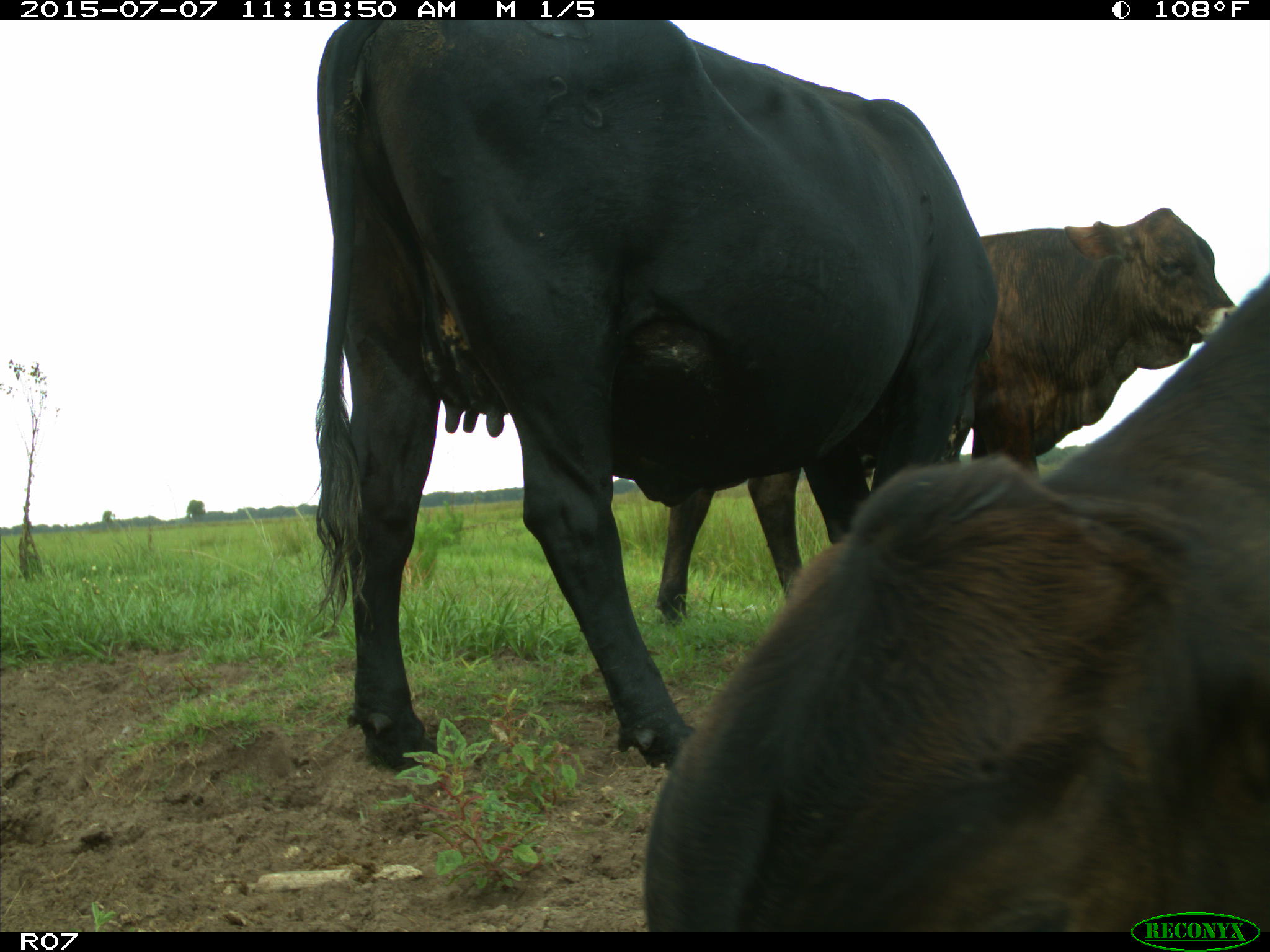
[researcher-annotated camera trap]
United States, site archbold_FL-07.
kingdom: Animalia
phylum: Chordata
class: Mammalia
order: Artiodactyla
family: Bovidae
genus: Bos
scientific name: Bos taurus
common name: domestic cow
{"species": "Bos taurus (domestic cow)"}